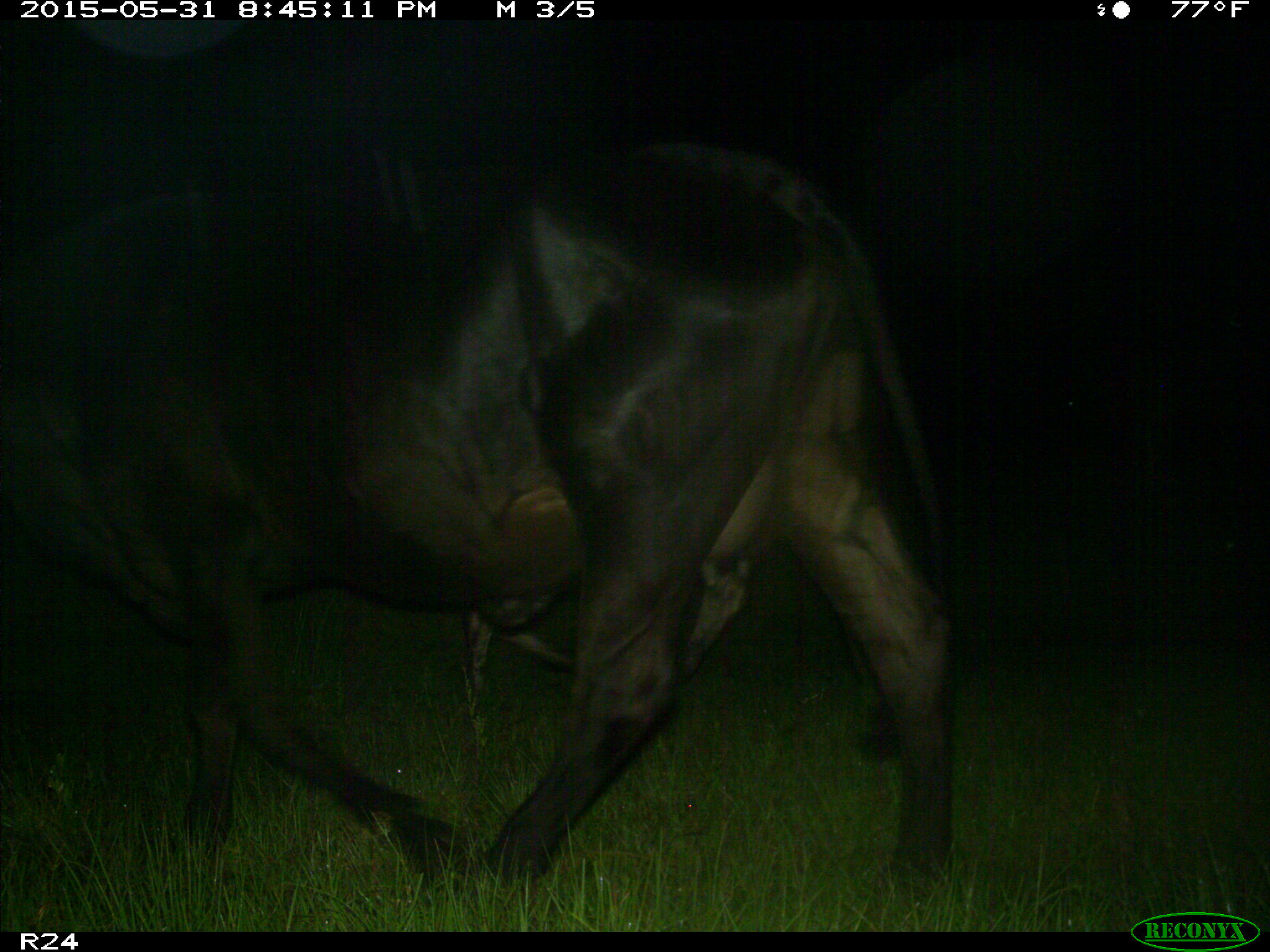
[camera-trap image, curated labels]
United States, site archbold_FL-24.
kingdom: Animalia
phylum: Chordata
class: Mammalia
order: Artiodactyla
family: Bovidae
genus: Bos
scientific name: Bos taurus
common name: domestic cow